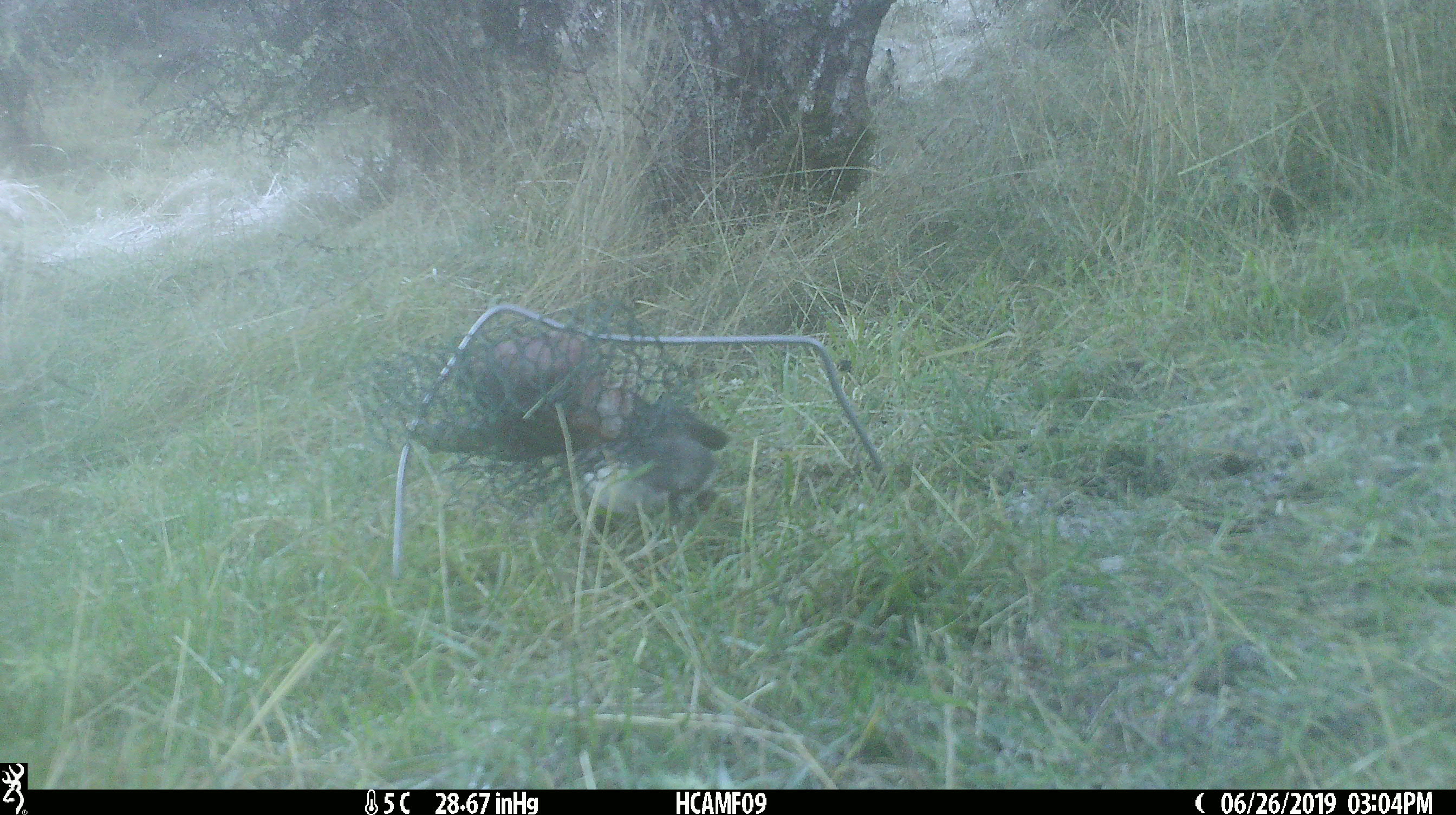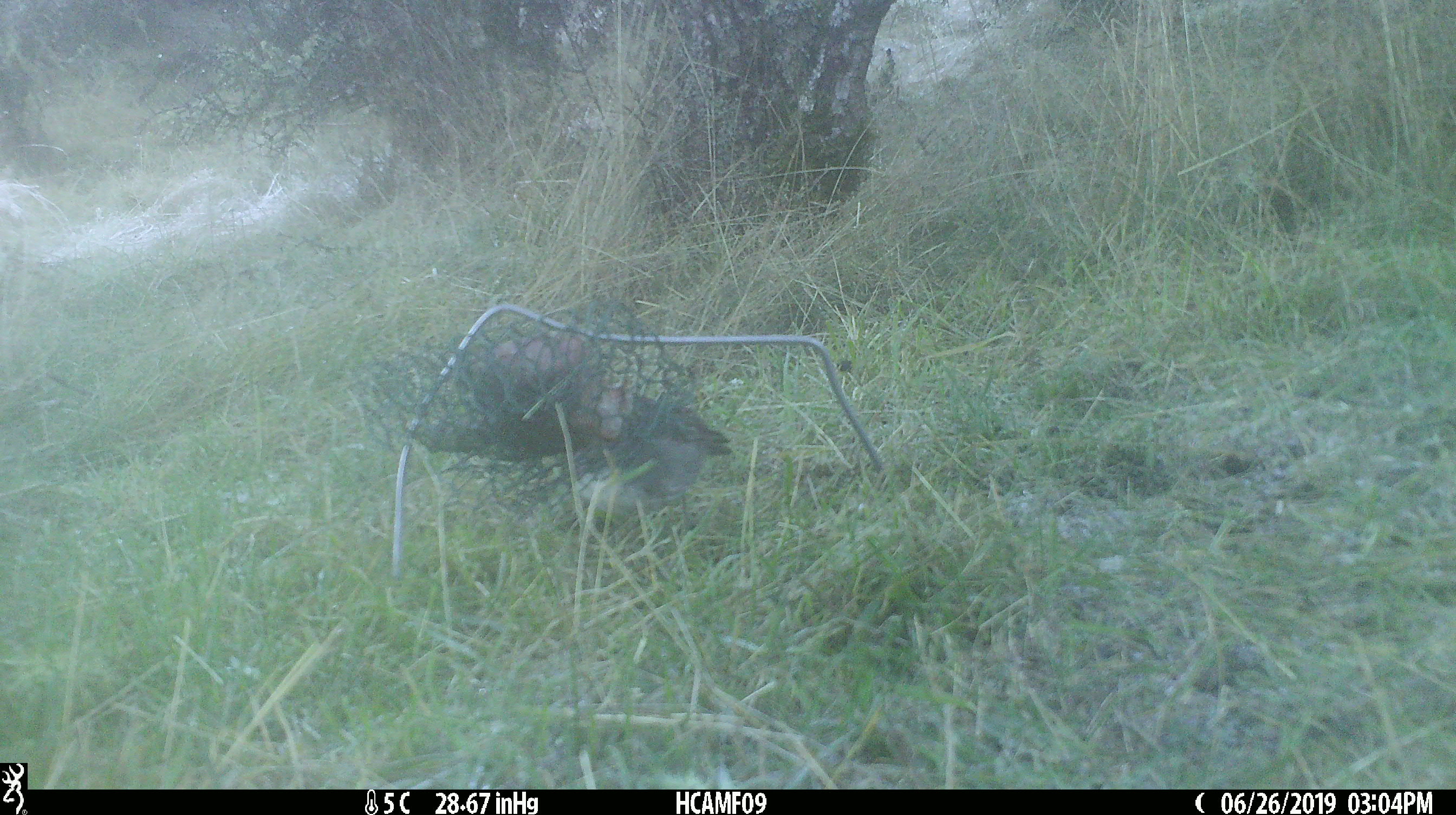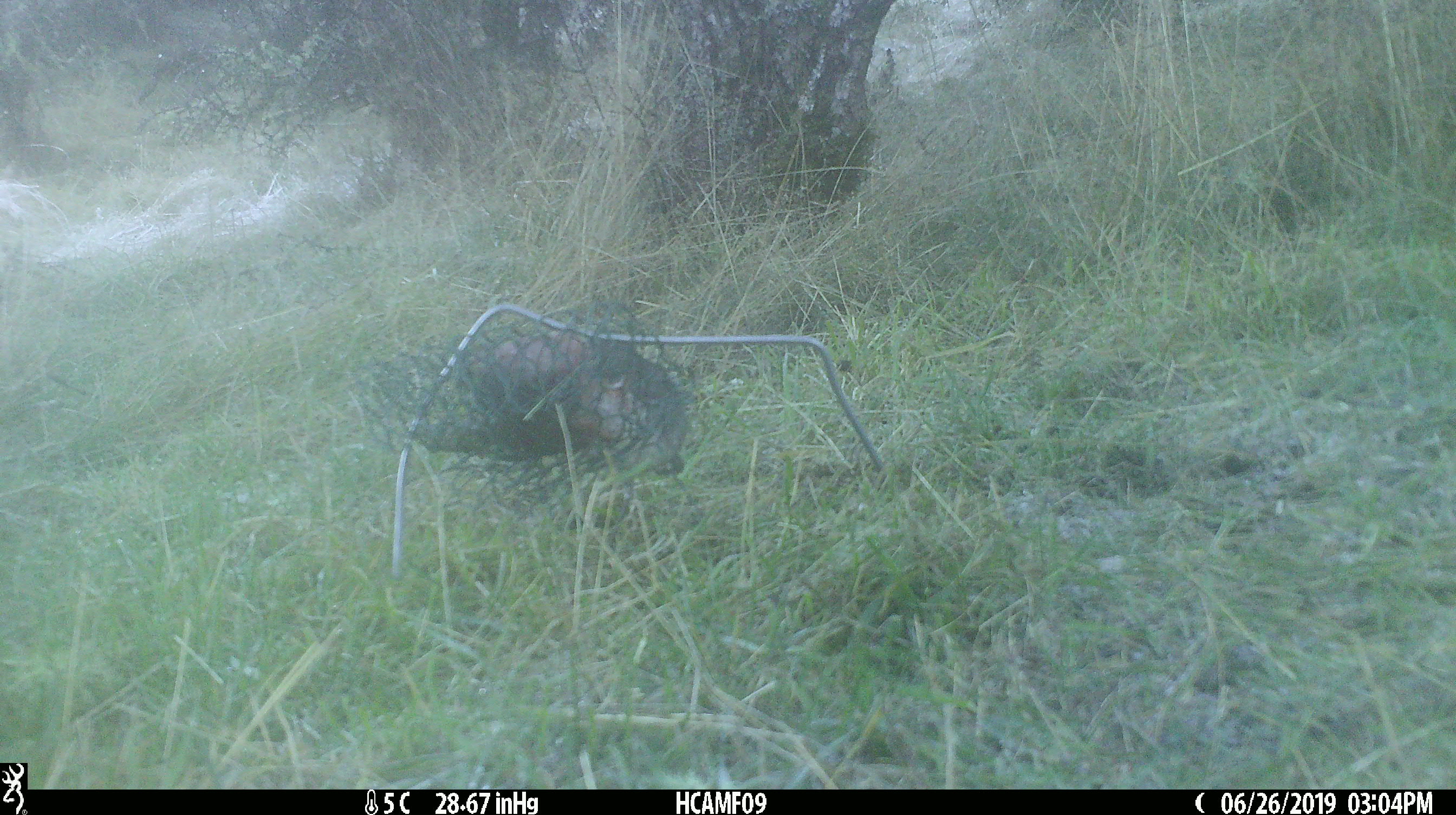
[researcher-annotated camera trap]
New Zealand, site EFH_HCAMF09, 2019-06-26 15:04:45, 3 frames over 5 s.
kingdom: Animalia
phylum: Chordata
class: Aves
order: Passeriformes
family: Petroicidae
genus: Petroica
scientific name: Petroica australis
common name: new zealand robin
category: robin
Robin (new zealand robin) (Petroica australis).